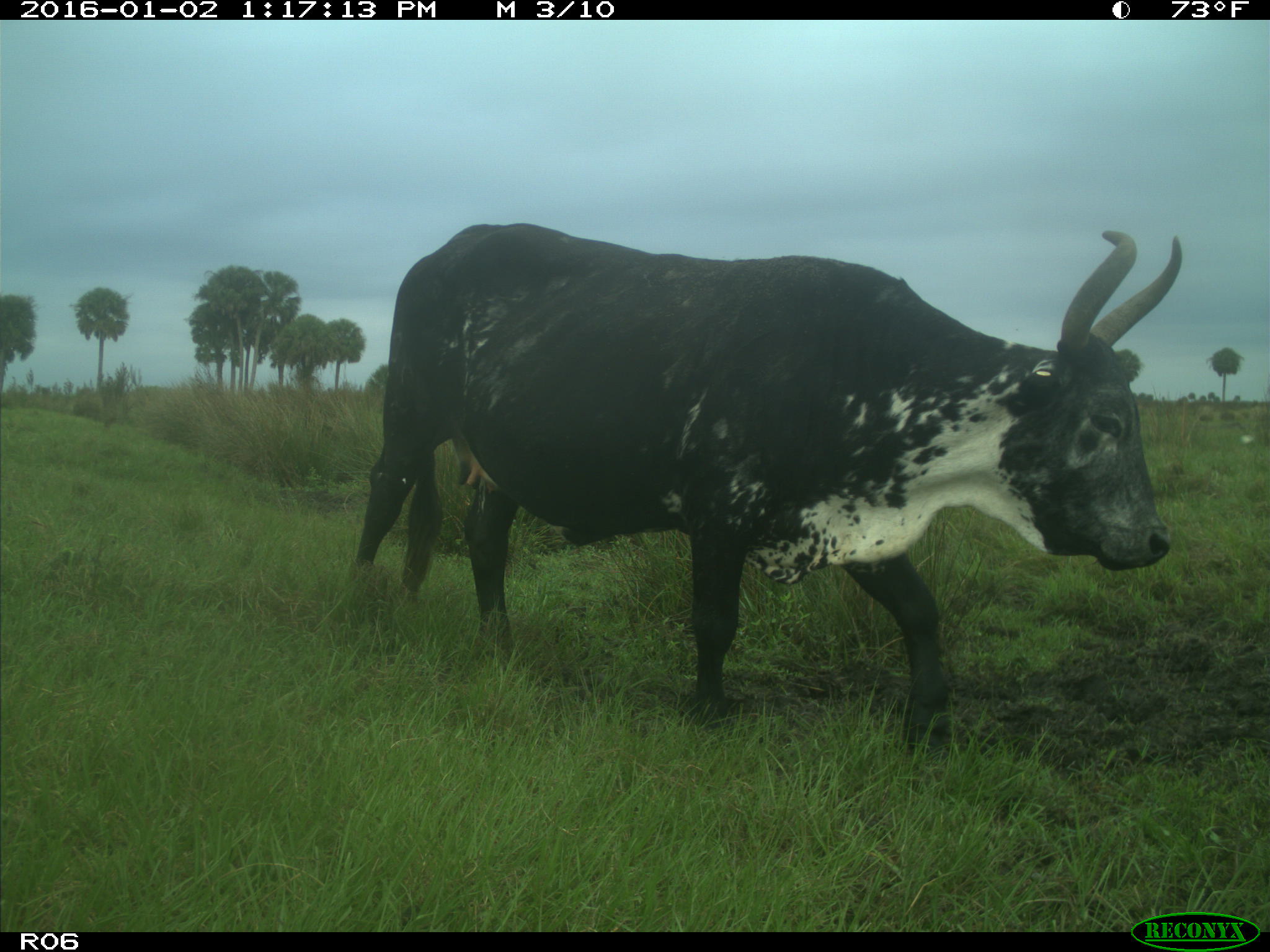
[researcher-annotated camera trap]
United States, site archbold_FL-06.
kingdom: Animalia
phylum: Chordata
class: Mammalia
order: Artiodactyla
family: Bovidae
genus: Bos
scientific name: Bos taurus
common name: domestic cow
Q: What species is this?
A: Bos taurus (domestic cow).